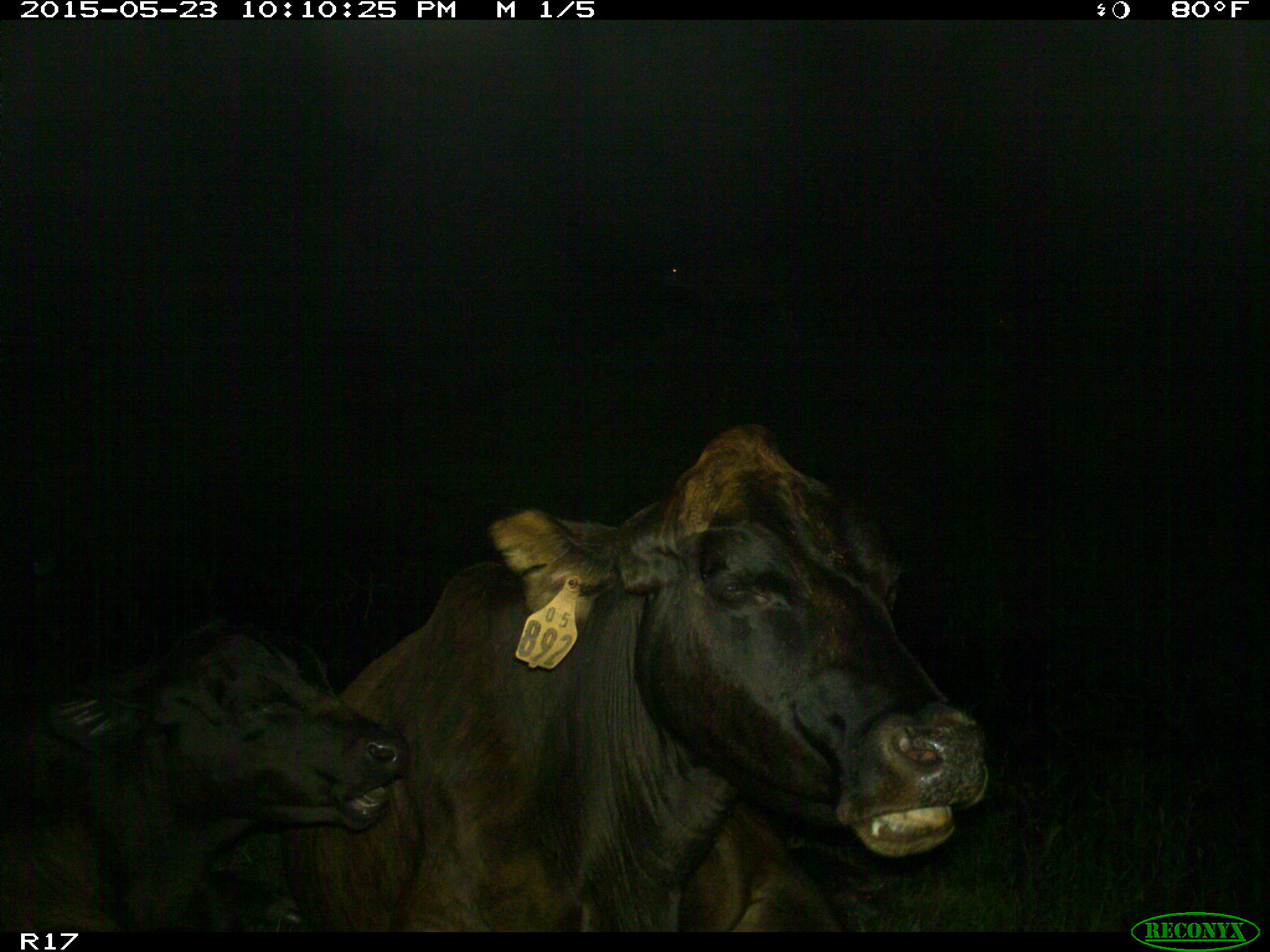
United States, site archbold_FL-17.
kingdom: Animalia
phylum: Chordata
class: Mammalia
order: Artiodactyla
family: Bovidae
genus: Bos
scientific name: Bos taurus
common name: domestic cow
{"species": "Bos taurus (domestic cow)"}